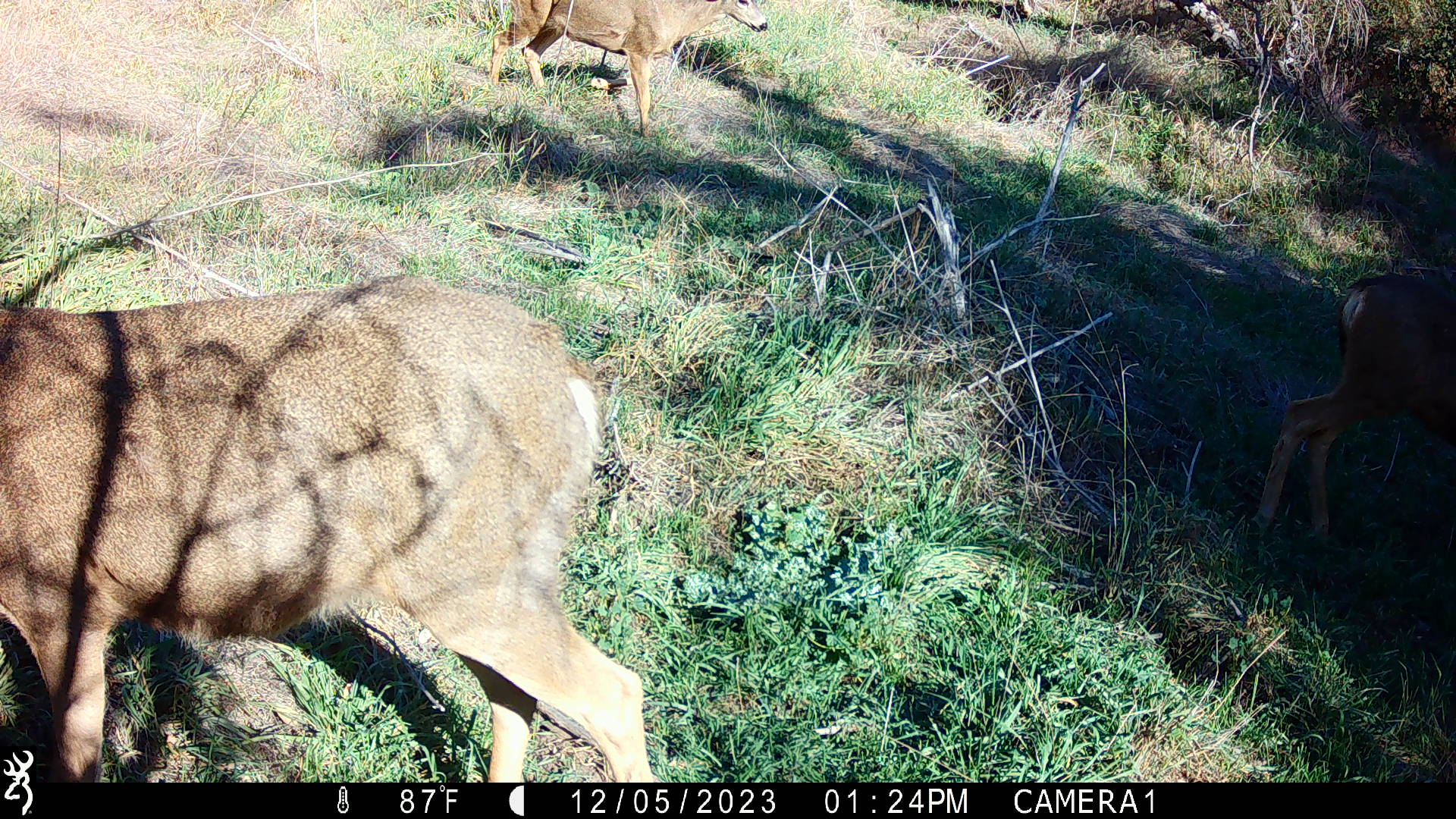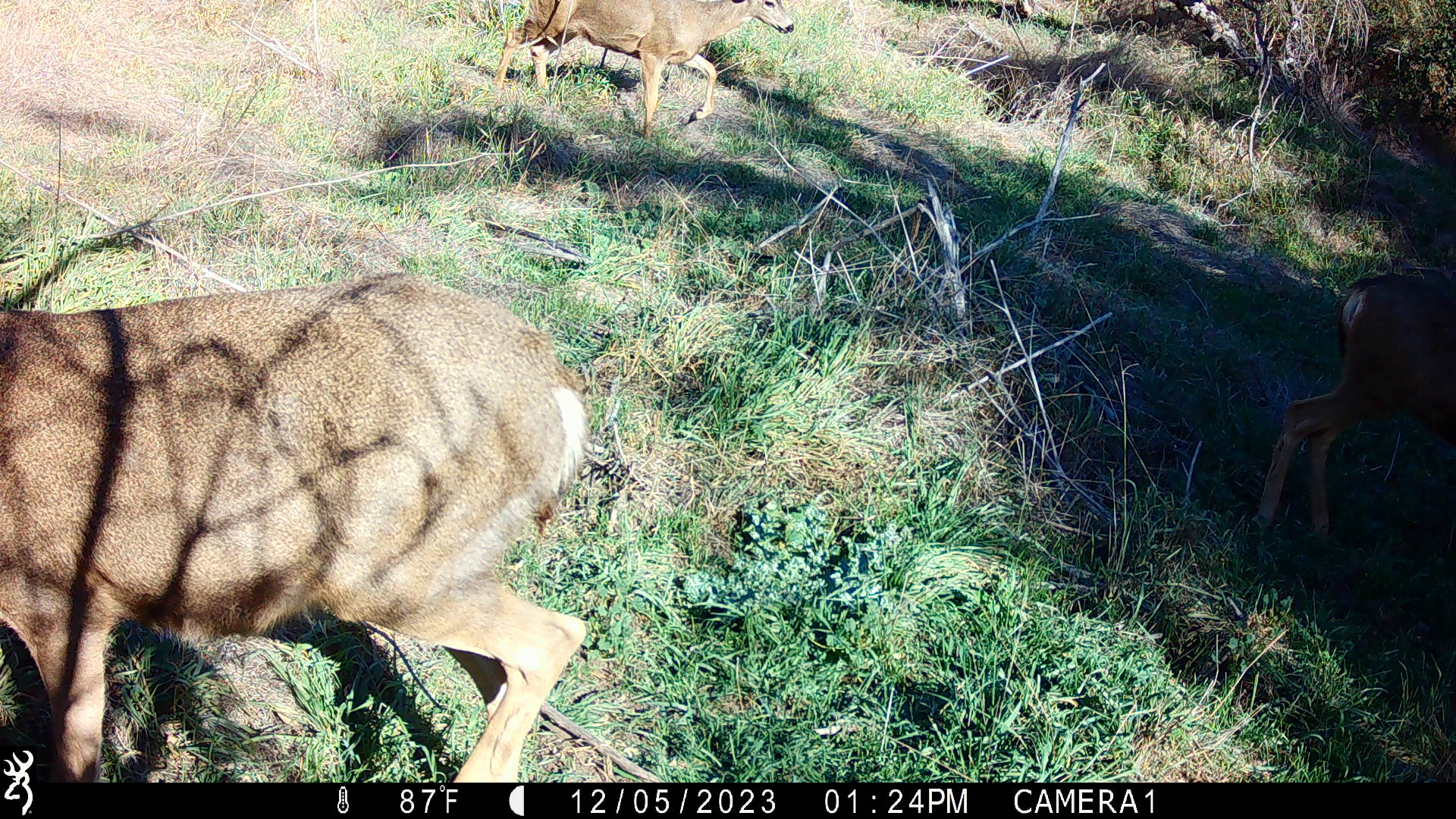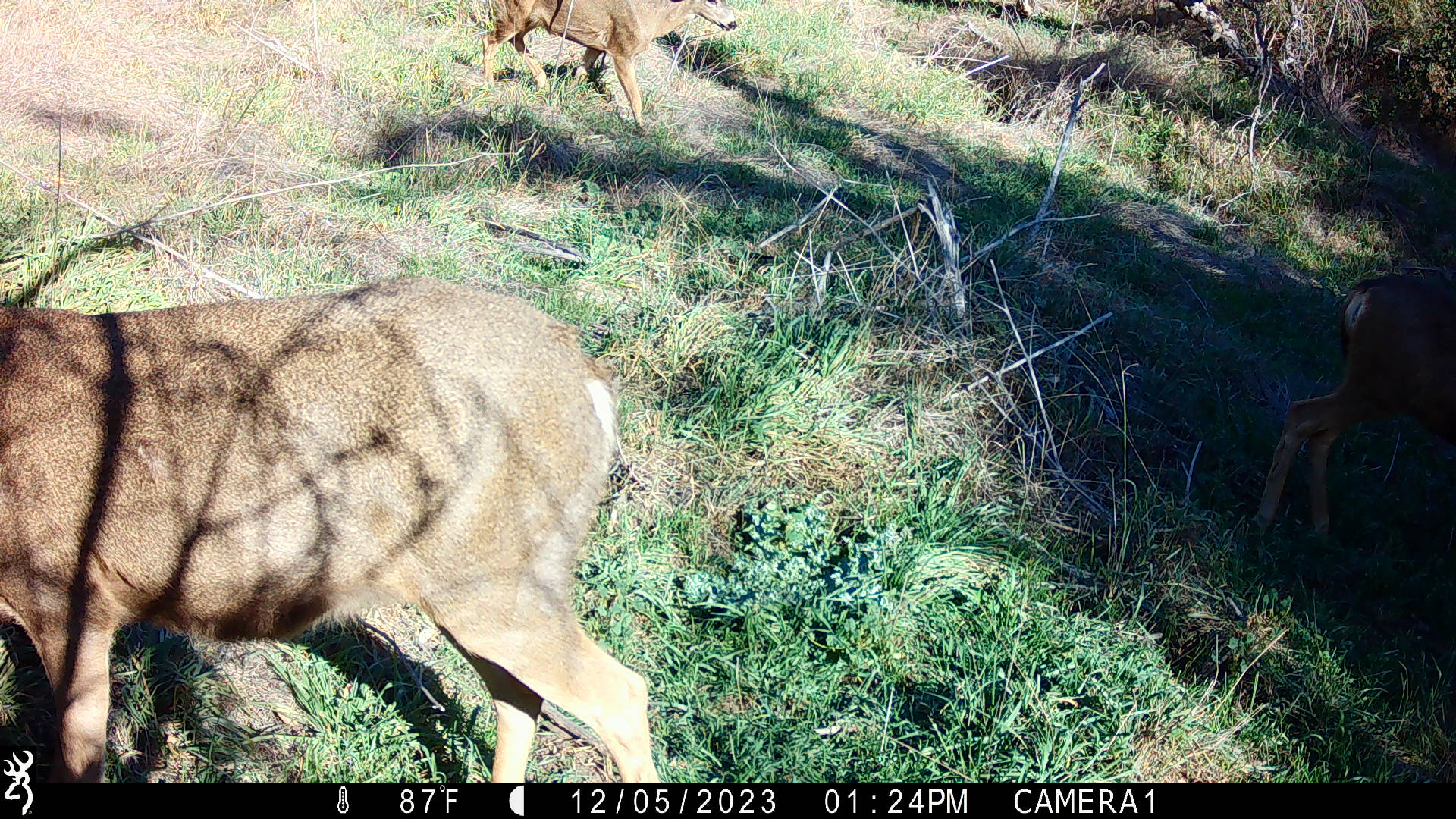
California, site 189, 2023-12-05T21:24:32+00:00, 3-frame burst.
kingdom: Animalia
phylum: Chordata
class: Mammalia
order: Artiodactyla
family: Cervidae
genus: Odocoileus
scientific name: Odocoileus hemionus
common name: mule deer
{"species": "mule deer (Odocoileus hemionus)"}